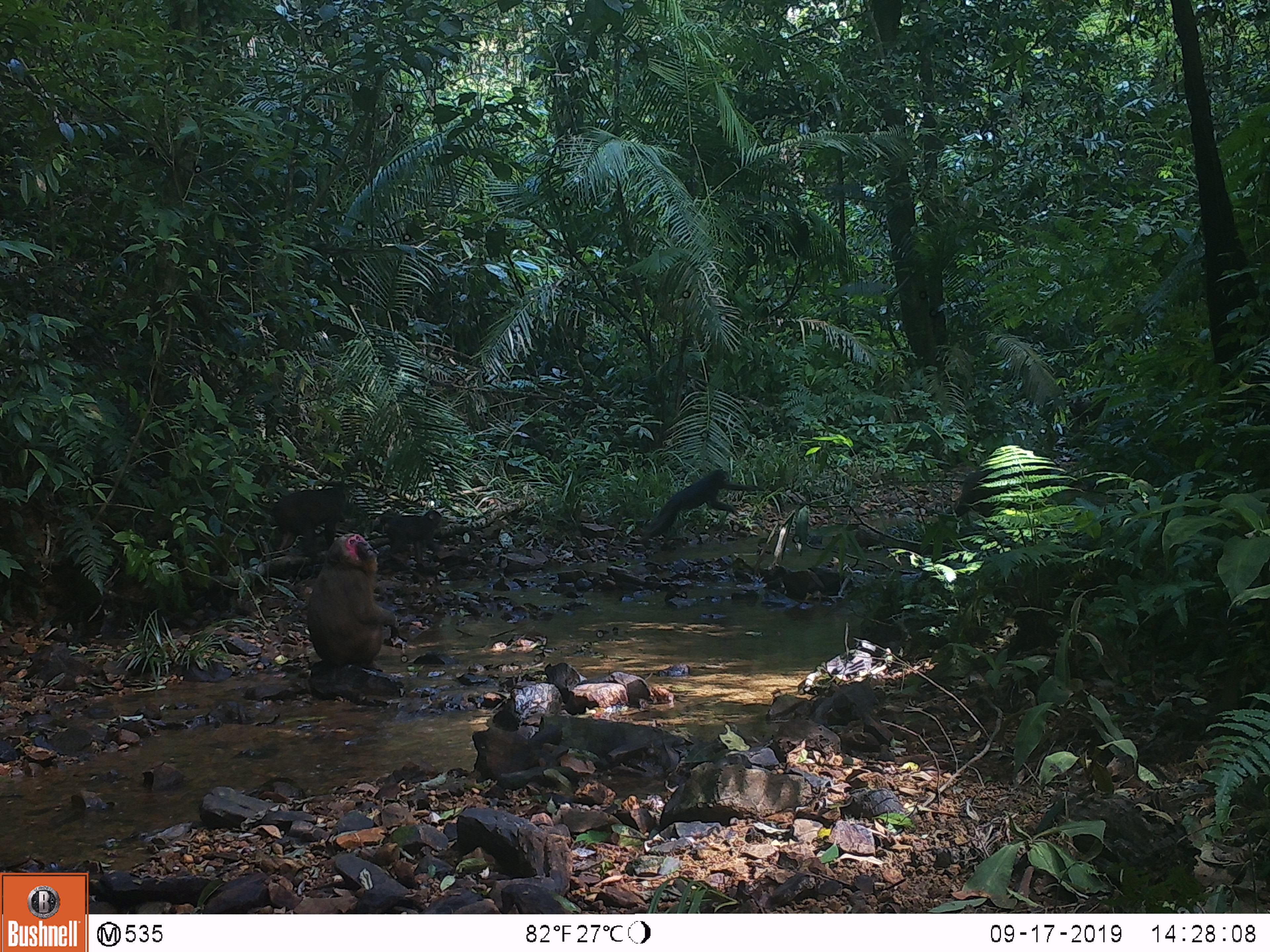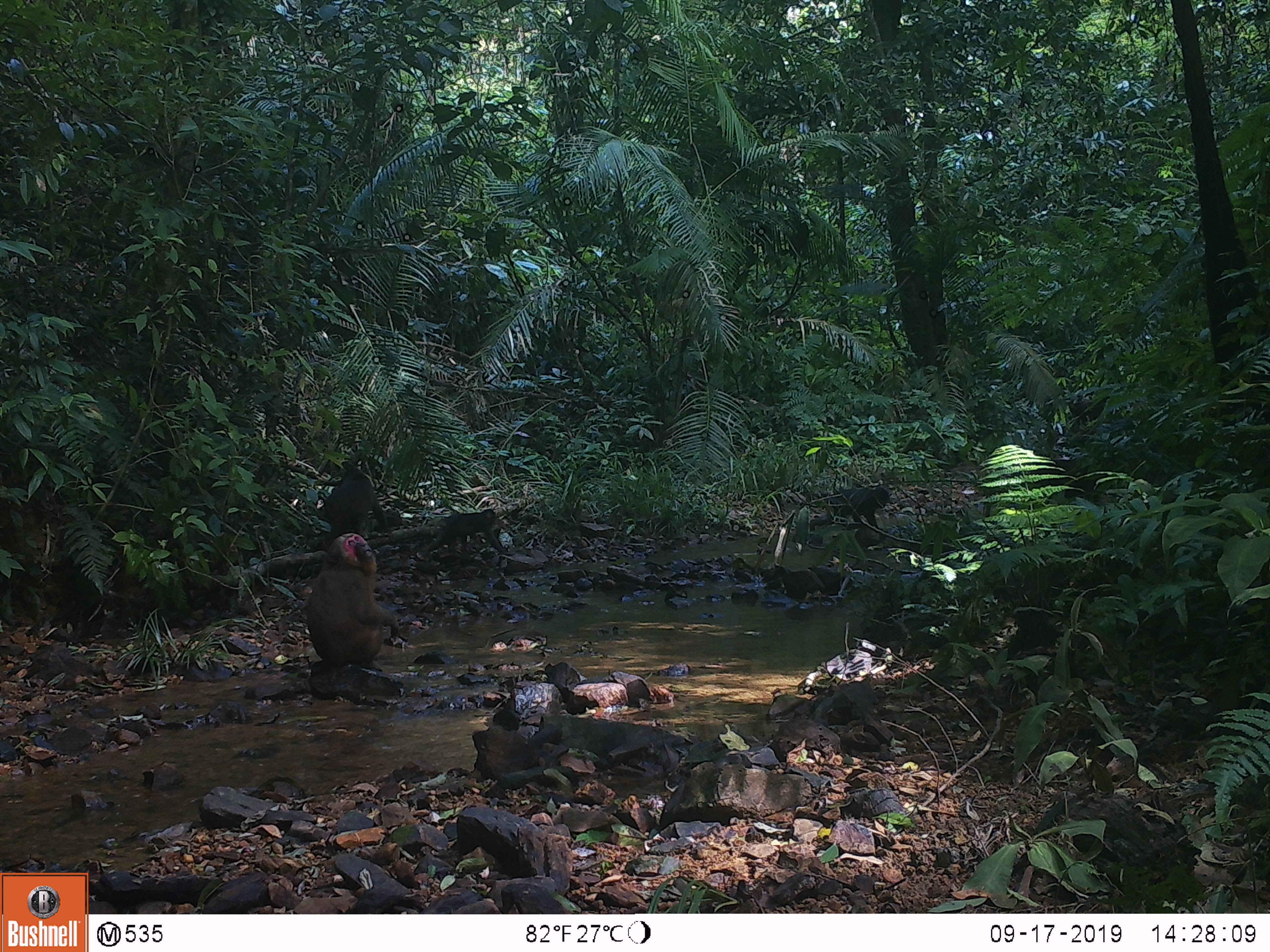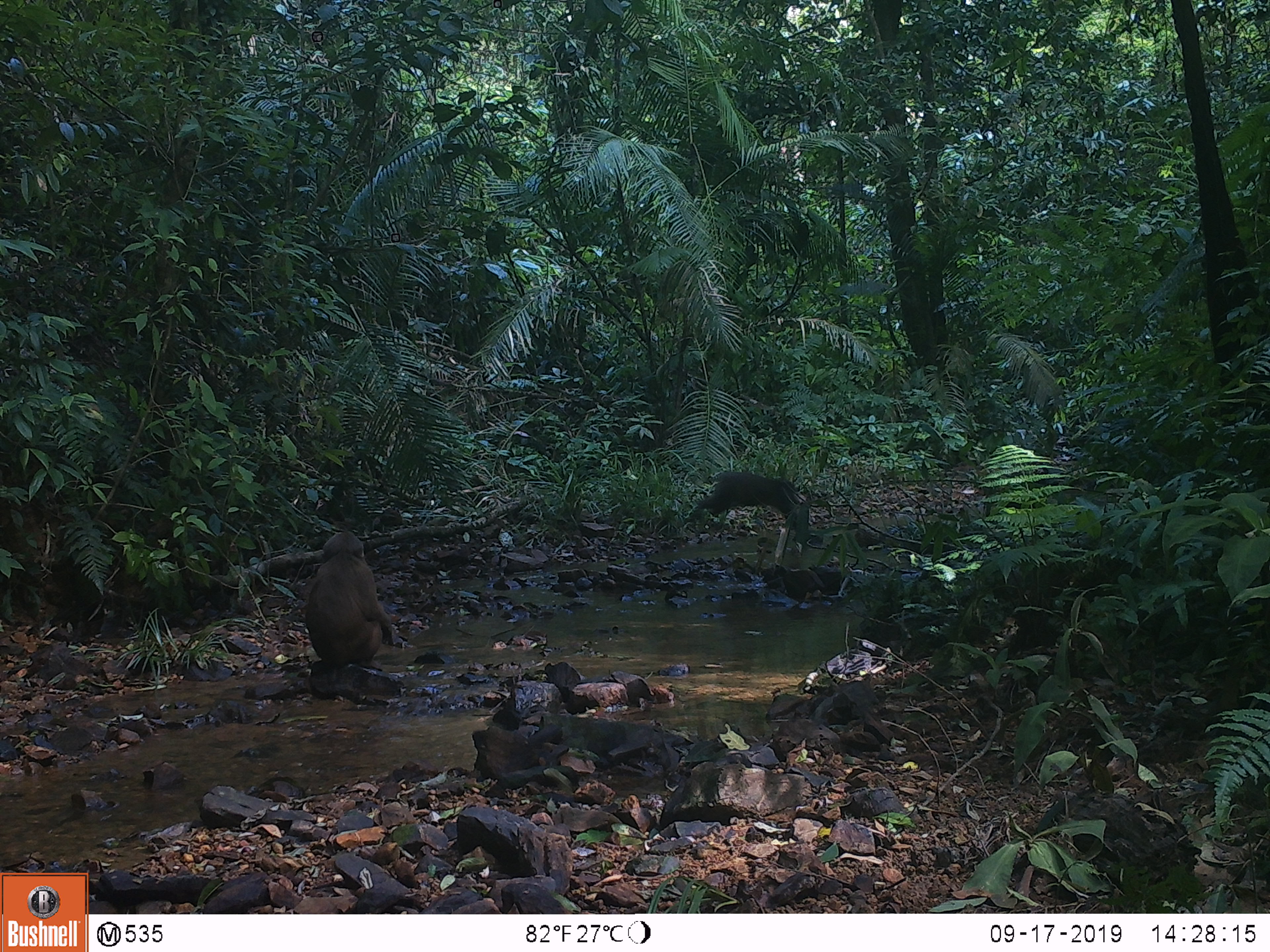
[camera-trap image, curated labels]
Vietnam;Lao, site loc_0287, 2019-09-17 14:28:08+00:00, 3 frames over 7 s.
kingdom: Animalia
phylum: Chordata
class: Mammalia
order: Primates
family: Cercopithecidae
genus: Macaca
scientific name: Macaca arctoides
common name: stump-tailed macaque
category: stump tailed macaque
Stump tailed macaque (stump-tailed macaque) (Macaca arctoides). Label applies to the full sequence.